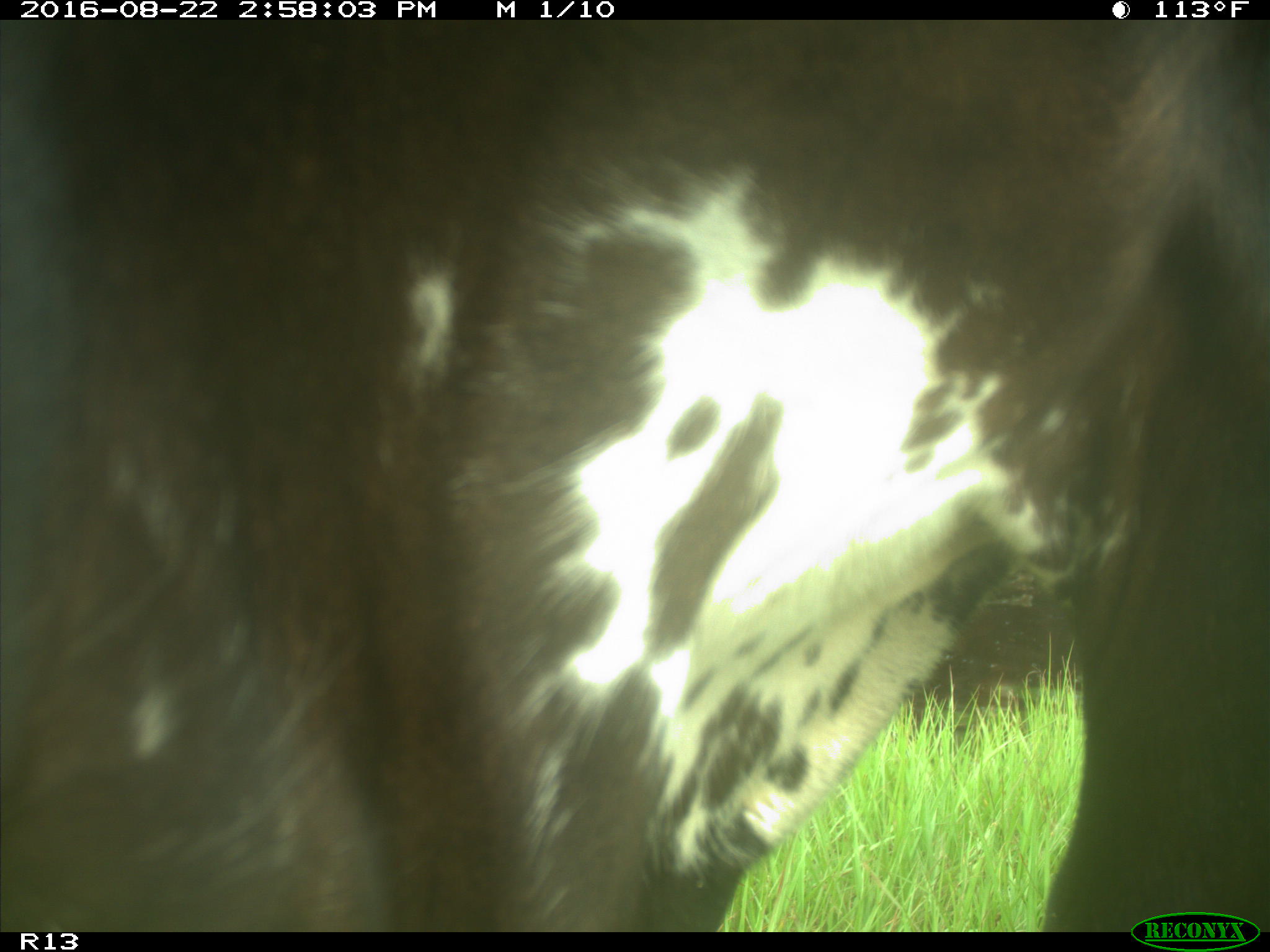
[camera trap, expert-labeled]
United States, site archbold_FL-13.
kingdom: Animalia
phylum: Chordata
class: Mammalia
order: Artiodactyla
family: Bovidae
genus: Bos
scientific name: Bos taurus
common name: domestic cow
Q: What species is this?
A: Bos taurus (domestic cow).